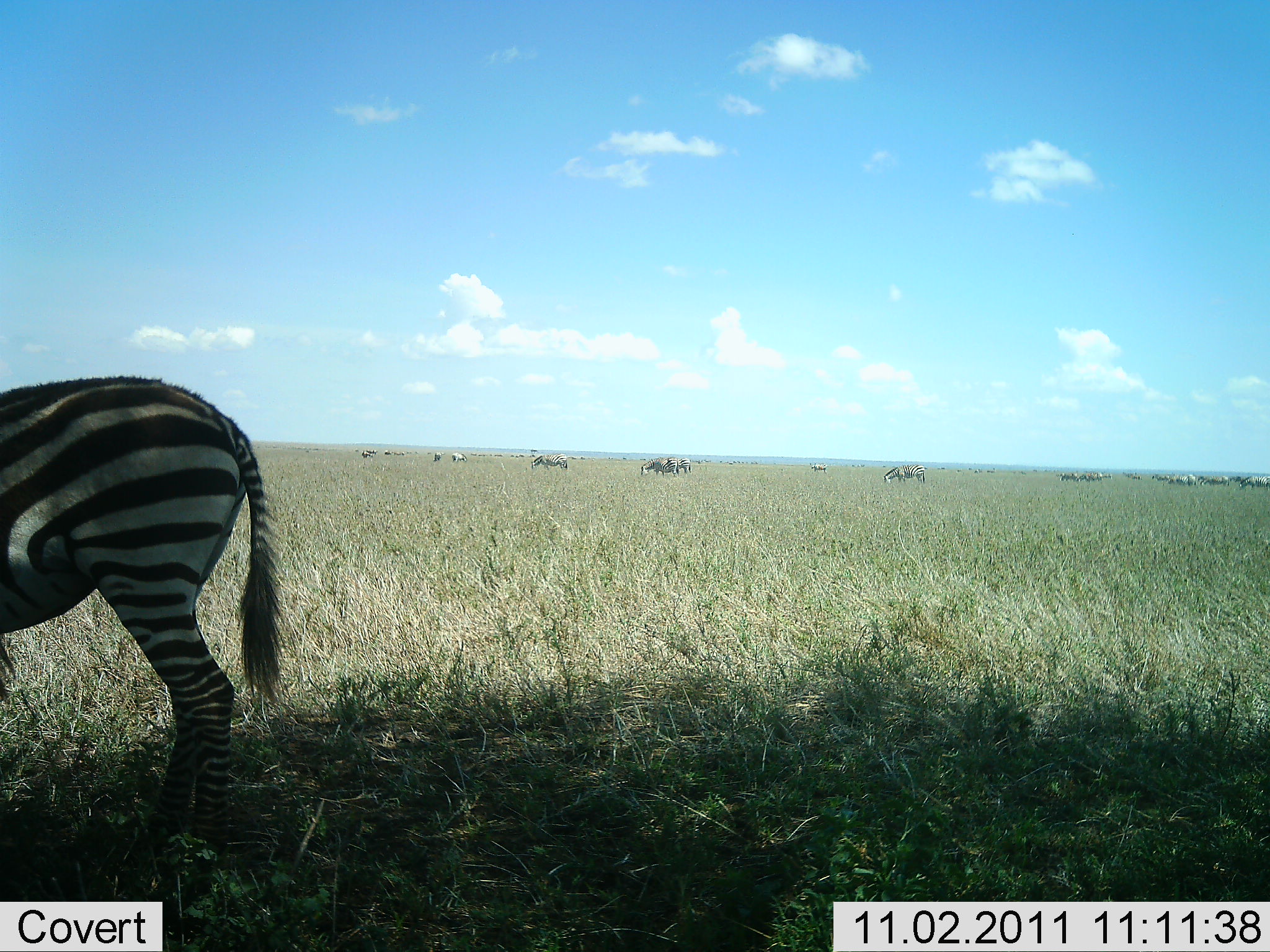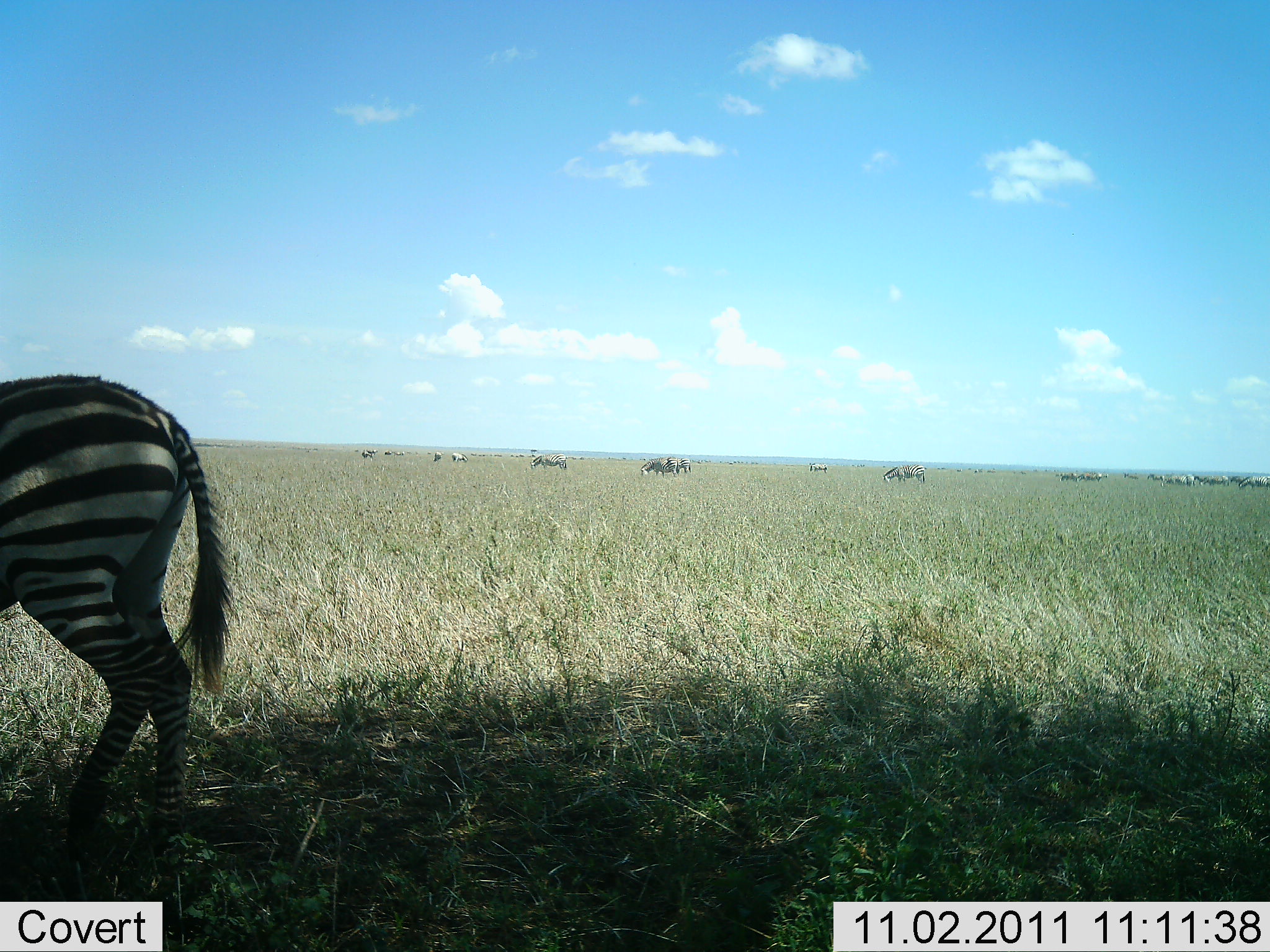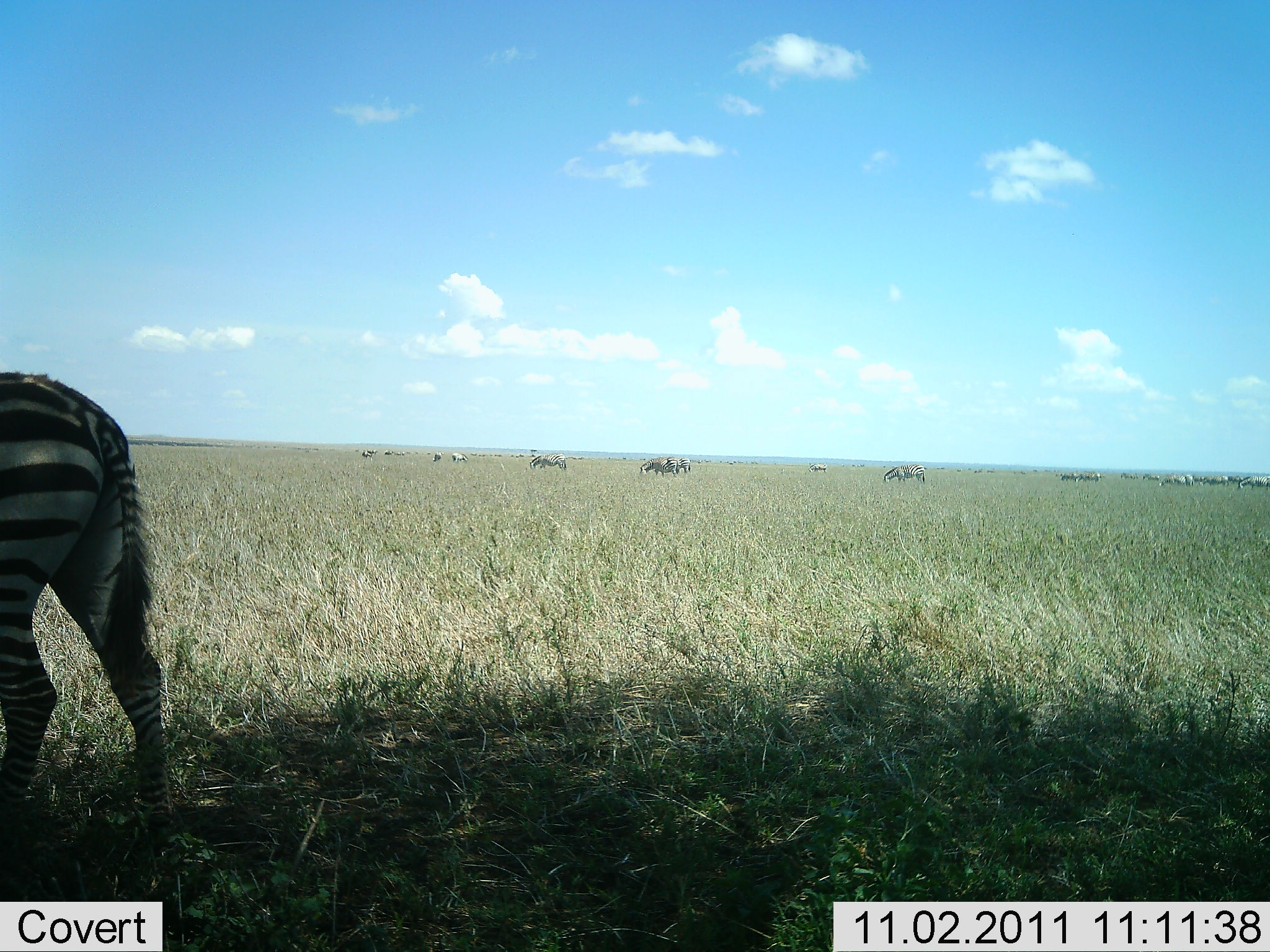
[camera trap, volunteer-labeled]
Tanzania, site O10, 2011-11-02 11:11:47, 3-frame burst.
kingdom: Animalia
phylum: Chordata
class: Mammalia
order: Perissodactyla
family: Equidae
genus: Equus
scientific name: Equus quagga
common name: plains zebra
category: zebra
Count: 1.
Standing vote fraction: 40%.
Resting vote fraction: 7%.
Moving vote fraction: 67%.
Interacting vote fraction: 0%.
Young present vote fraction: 0%.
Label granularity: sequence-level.